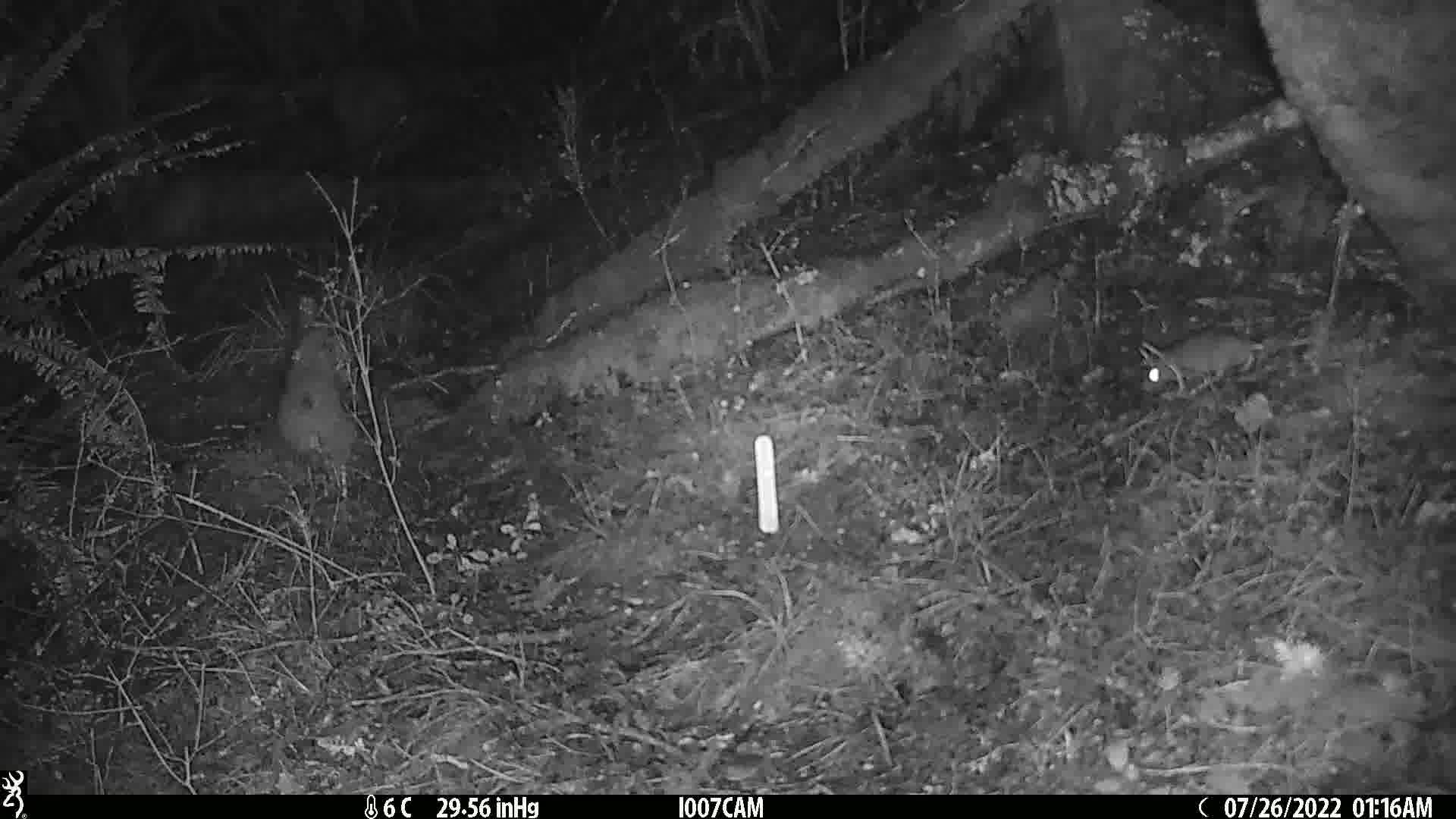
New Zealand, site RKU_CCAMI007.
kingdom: Animalia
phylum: Chordata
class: Mammalia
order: Rodentia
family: Muridae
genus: Rattus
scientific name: Rattus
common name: rat